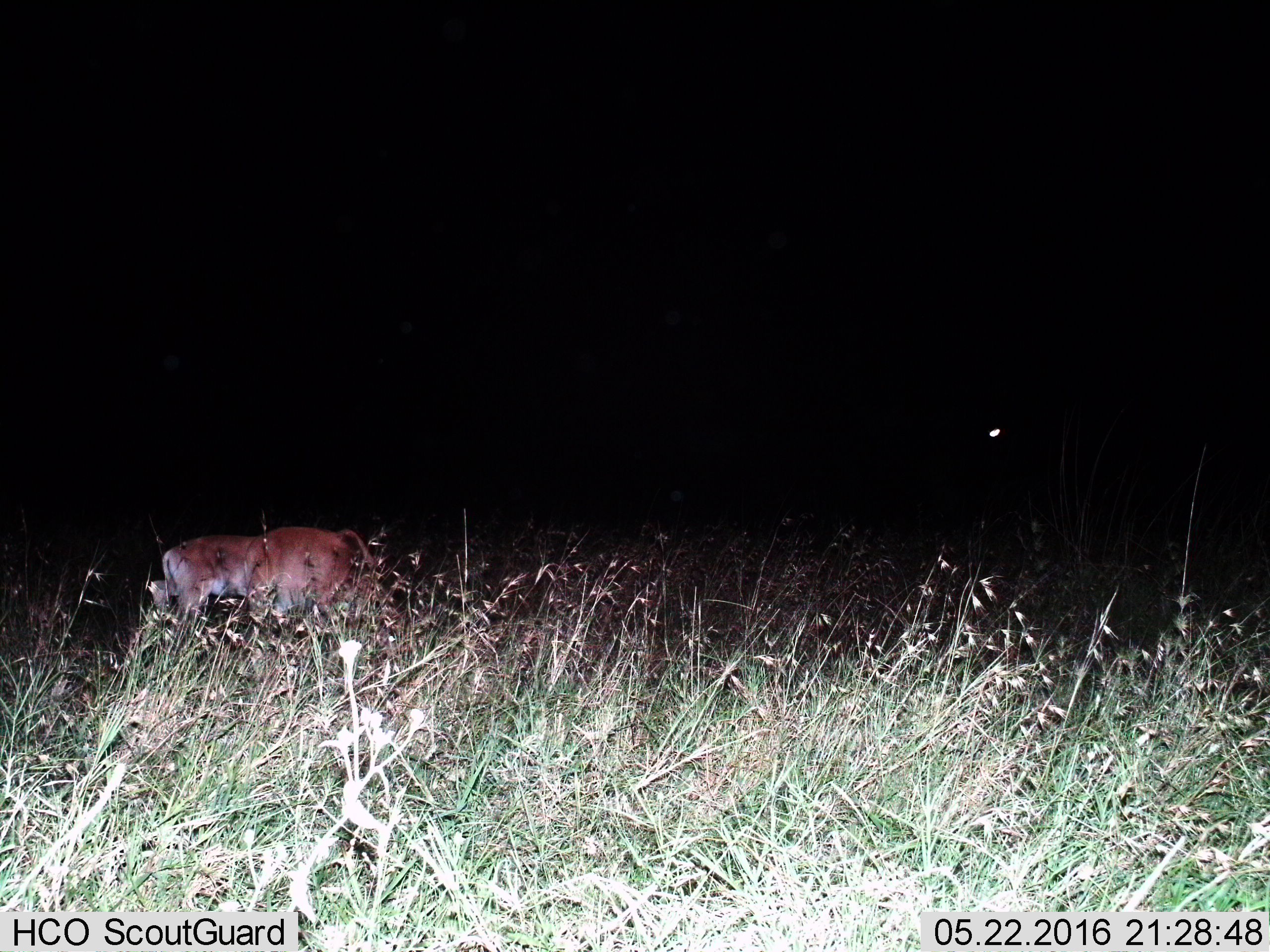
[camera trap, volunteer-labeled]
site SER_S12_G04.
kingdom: Animalia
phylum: Chordata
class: Mammalia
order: Carnivora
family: Felidae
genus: Panthera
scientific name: Panthera leo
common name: lion female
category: lionfemale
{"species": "lionfemale (lion female) (Panthera leo)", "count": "1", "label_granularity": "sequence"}